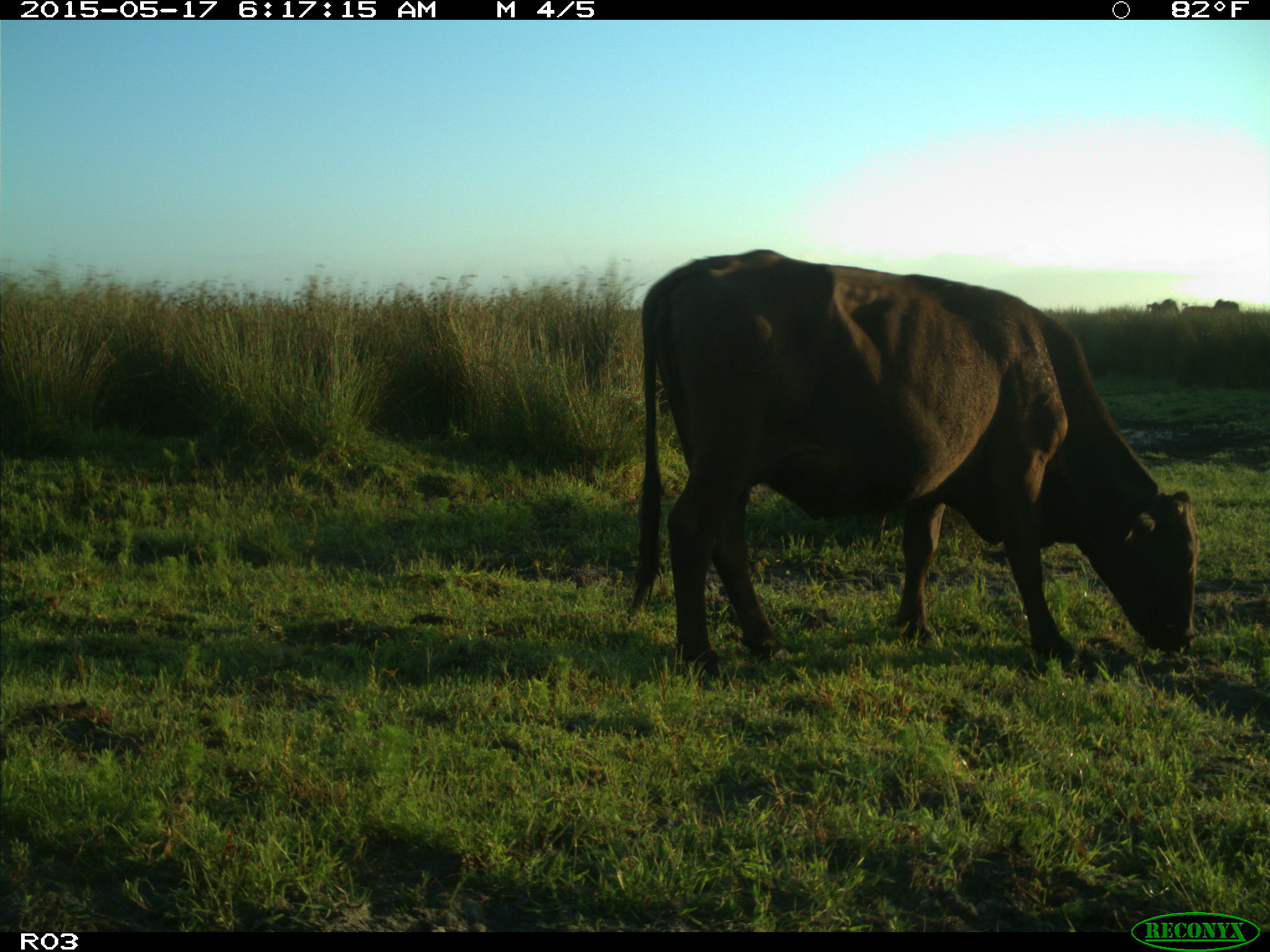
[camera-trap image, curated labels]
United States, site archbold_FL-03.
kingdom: Animalia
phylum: Chordata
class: Mammalia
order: Artiodactyla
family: Bovidae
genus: Bos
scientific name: Bos taurus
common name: domestic cow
Bos taurus (domestic cow).